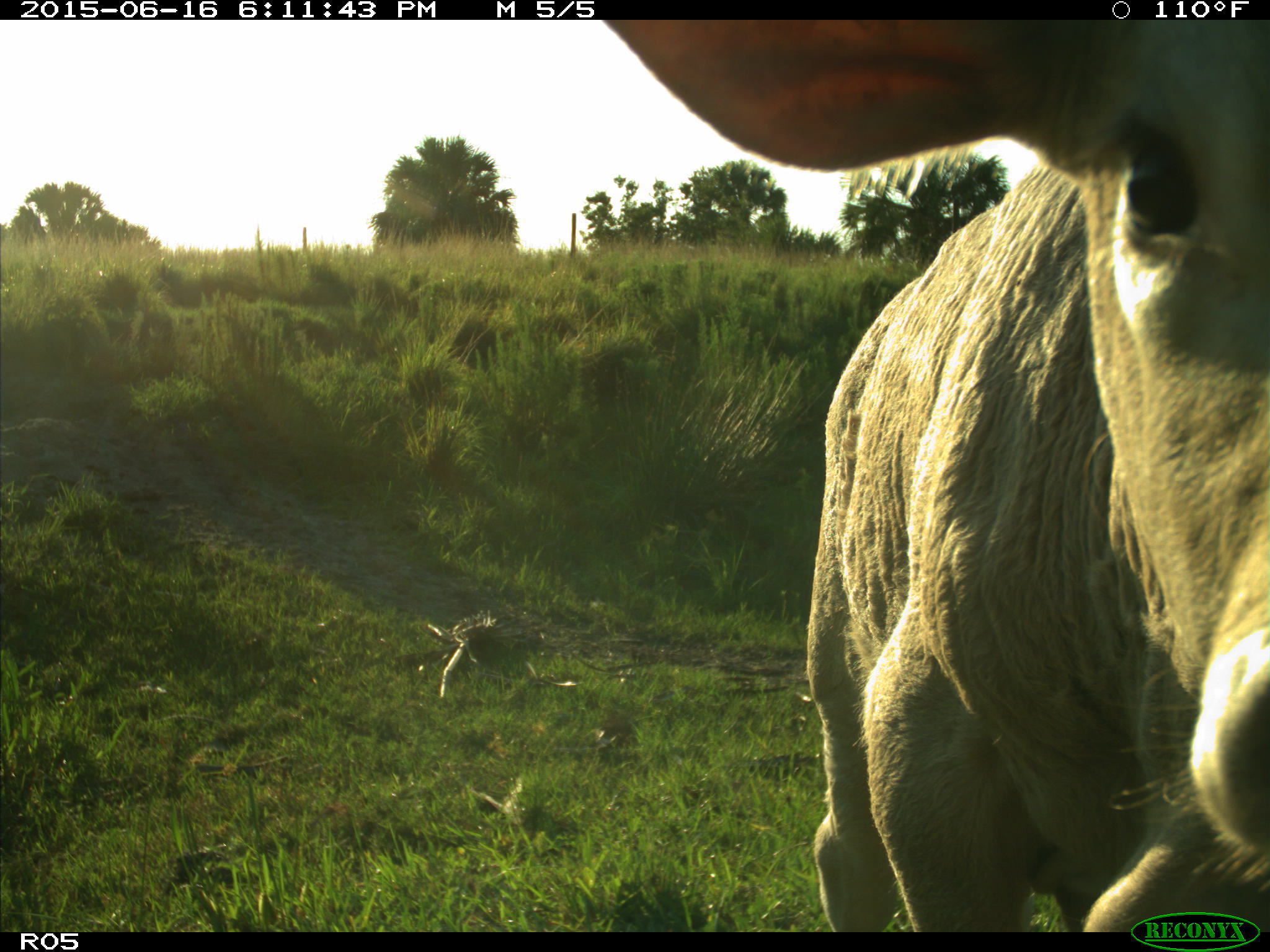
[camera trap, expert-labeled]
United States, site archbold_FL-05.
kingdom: Animalia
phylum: Chordata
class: Mammalia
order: Artiodactyla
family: Bovidae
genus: Bos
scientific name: Bos taurus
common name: domestic cow